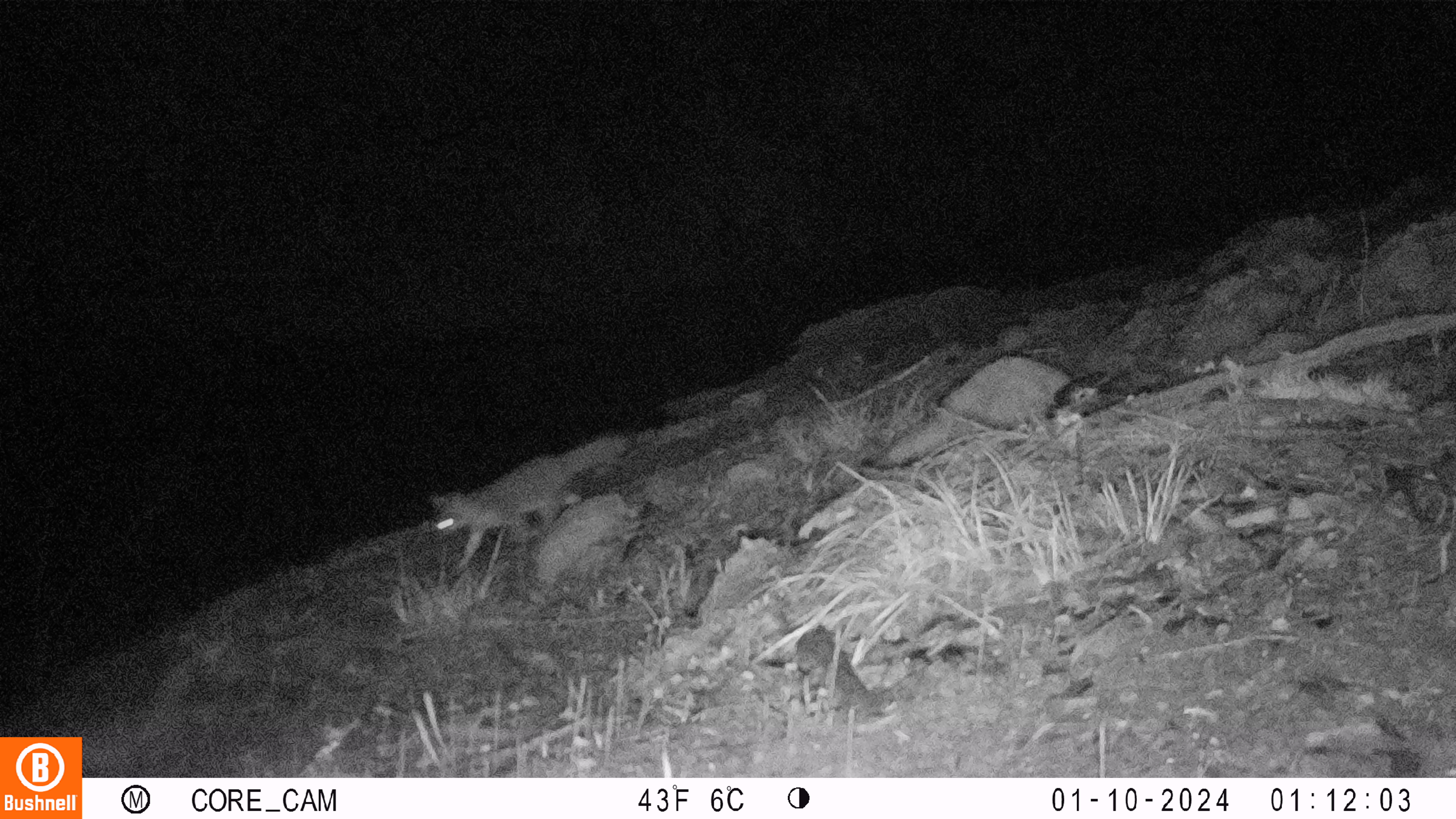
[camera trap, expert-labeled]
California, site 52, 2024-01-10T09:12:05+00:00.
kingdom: Animalia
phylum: Chordata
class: Mammalia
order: Carnivora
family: Canidae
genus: Urocyon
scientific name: Urocyon cinereoargenteus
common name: gray fox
Gray fox (Urocyon cinereoargenteus).